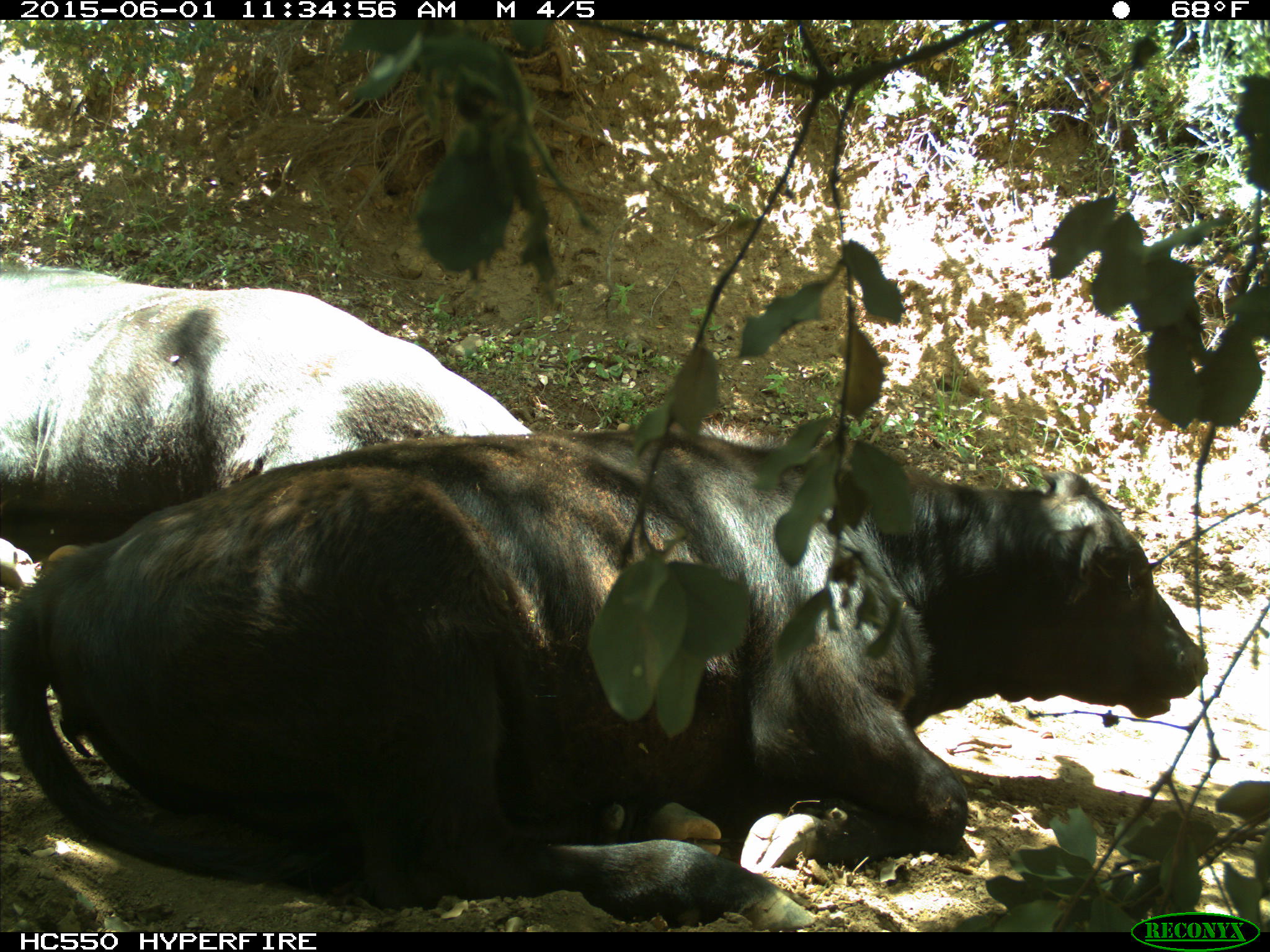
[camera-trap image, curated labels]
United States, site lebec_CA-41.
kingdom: Animalia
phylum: Chordata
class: Mammalia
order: Artiodactyla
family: Bovidae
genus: Bos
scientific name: Bos taurus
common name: domestic cow